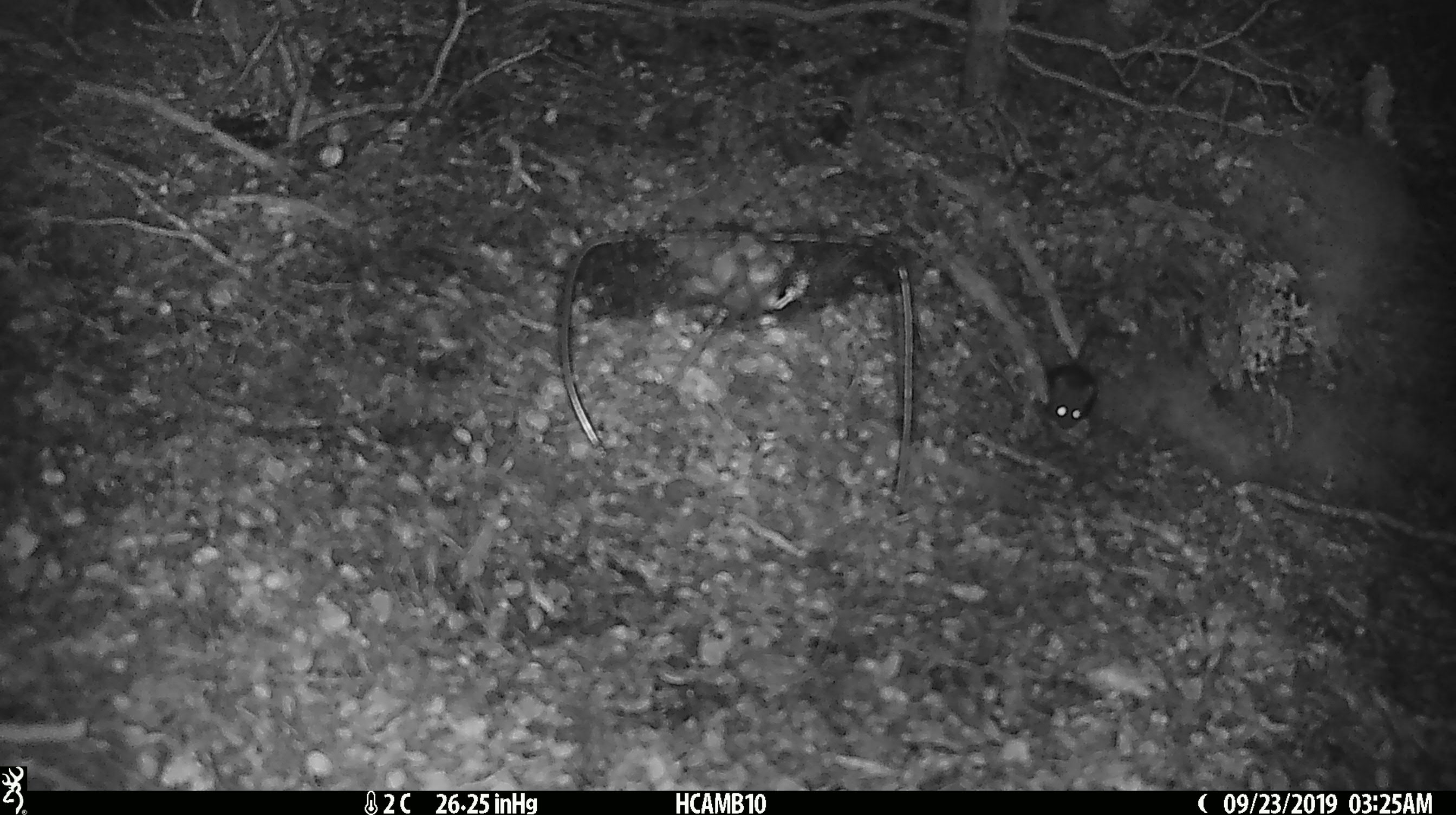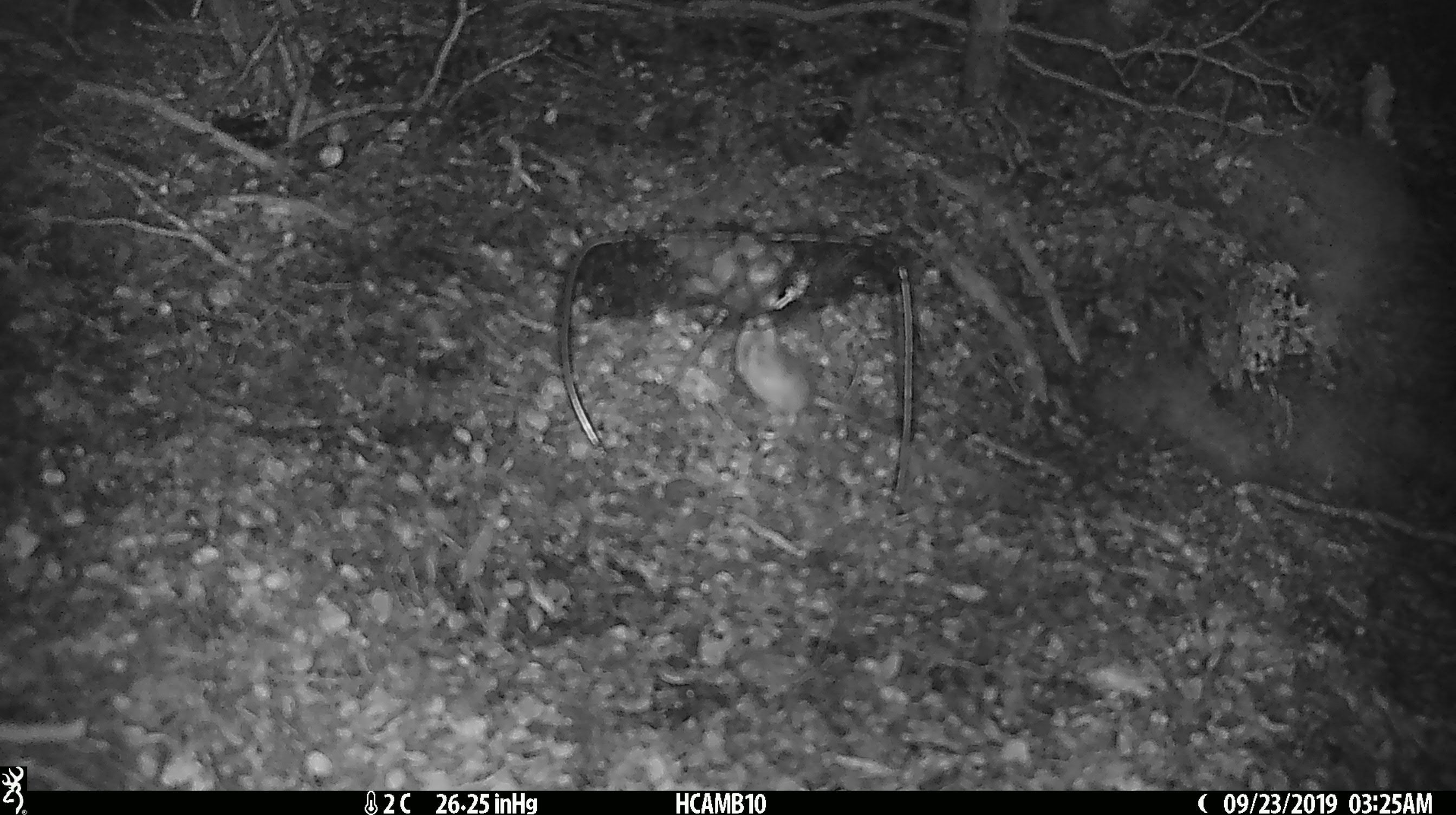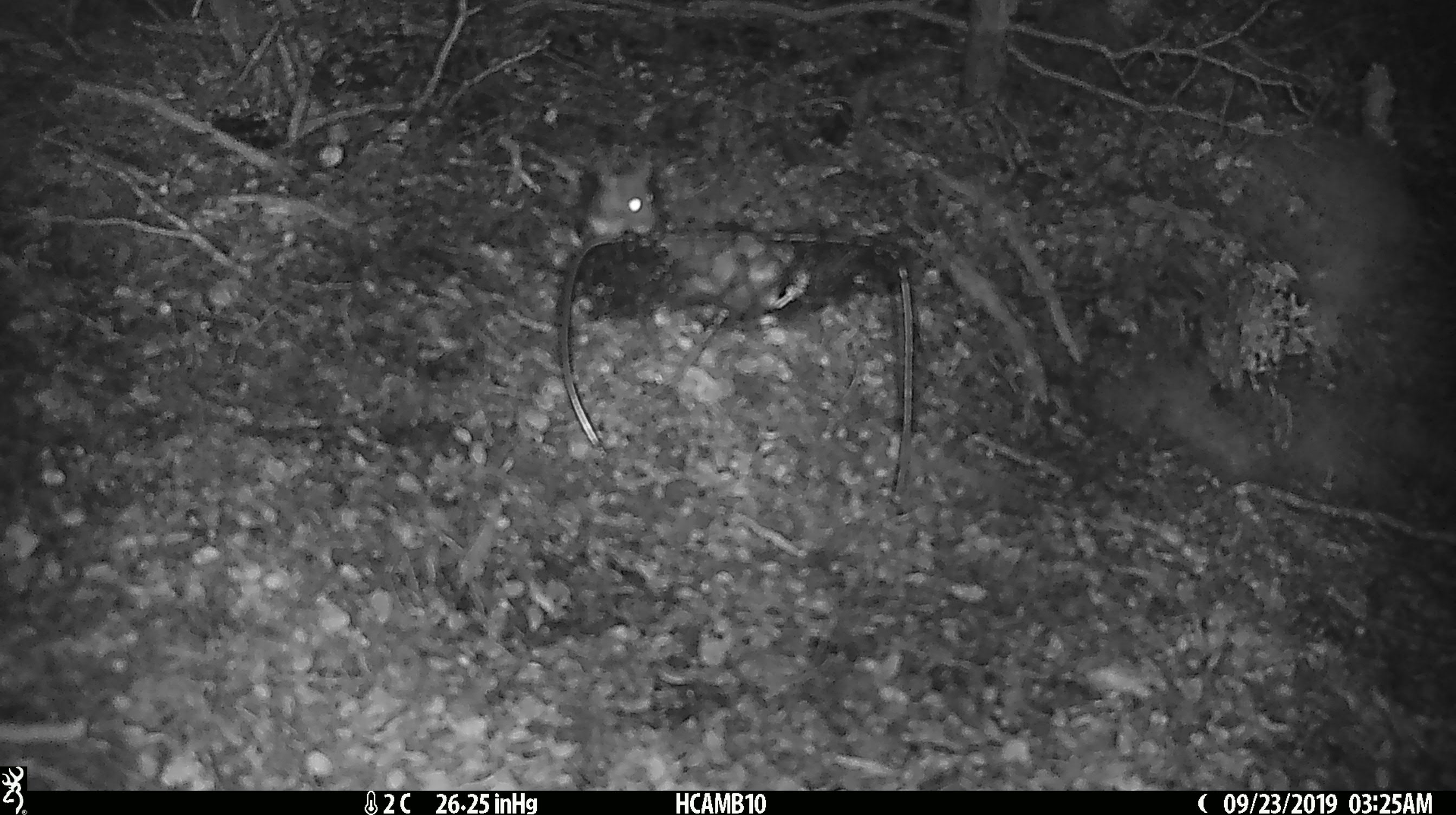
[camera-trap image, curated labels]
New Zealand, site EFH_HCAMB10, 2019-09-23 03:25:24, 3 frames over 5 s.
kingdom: Animalia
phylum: Chordata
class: Mammalia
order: Rodentia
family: Muridae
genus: Mus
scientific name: Mus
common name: mouse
Mouse (Mus).